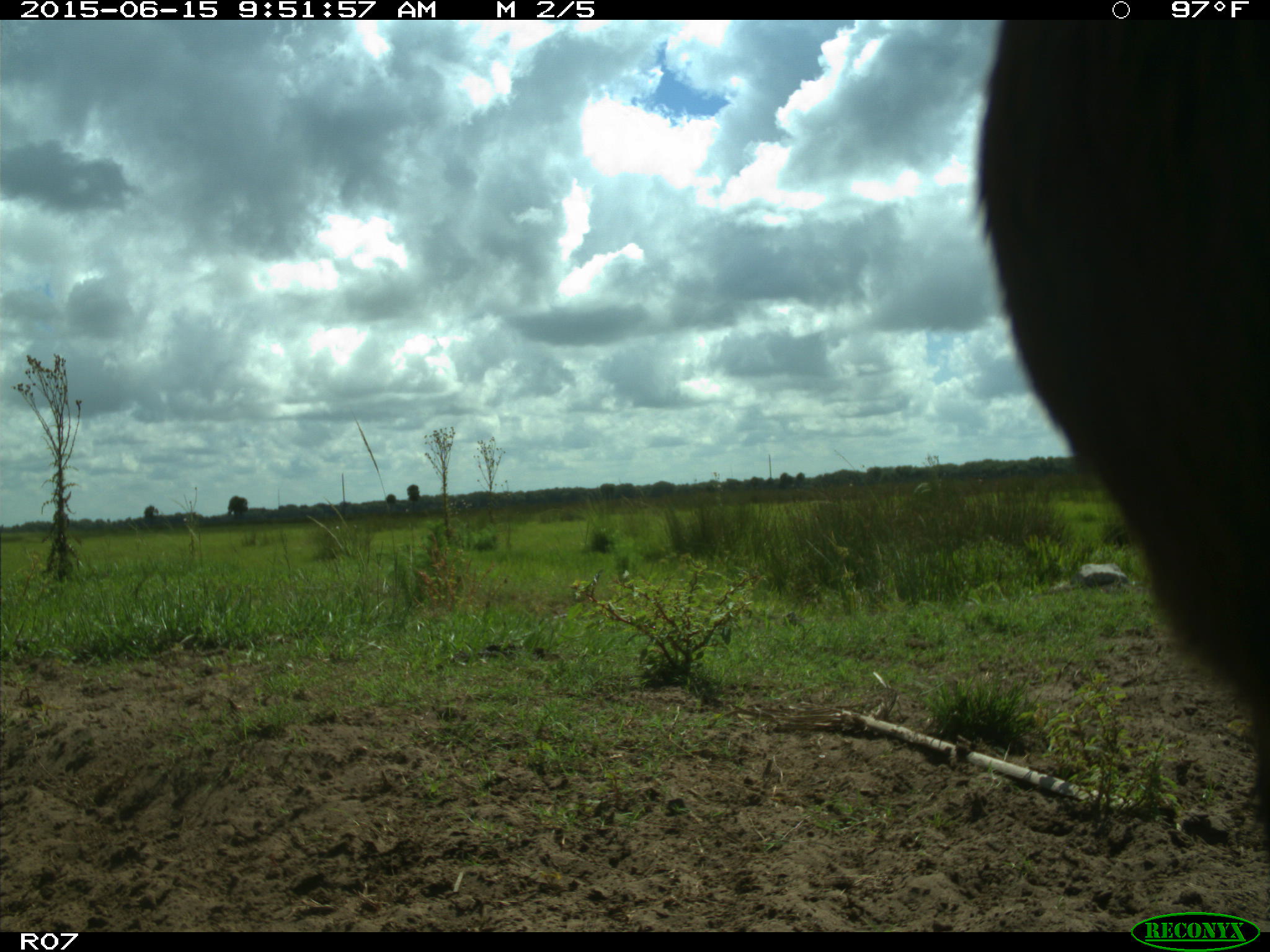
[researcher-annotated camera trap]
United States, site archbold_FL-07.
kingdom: Animalia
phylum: Chordata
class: Mammalia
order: Artiodactyla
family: Bovidae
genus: Bos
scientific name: Bos taurus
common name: domestic cow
Bos taurus (domestic cow).